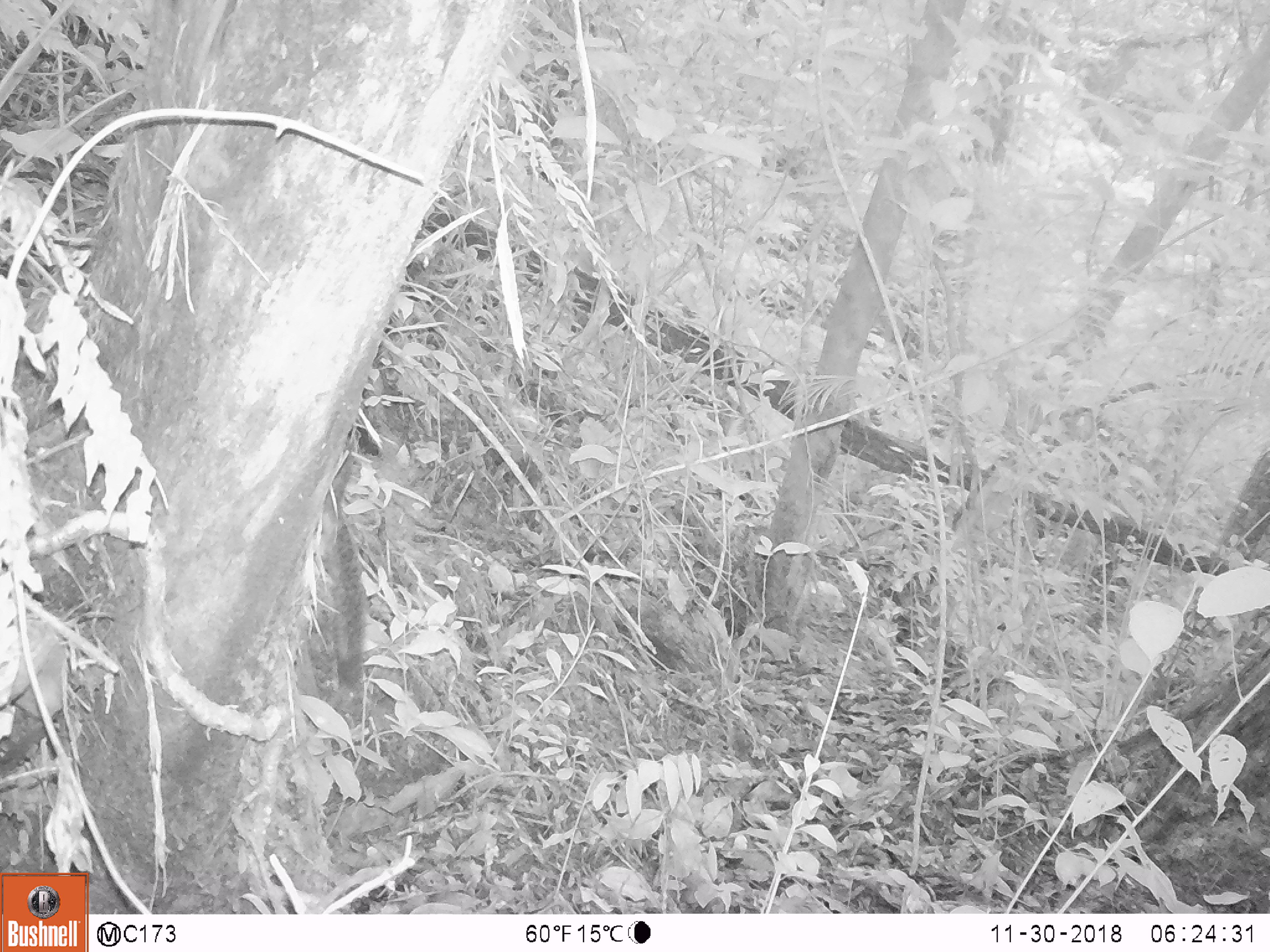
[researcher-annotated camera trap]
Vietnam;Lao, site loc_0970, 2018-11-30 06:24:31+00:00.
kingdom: Animalia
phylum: Chordata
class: Mammalia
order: Rodentia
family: Sciuridae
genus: Dremomys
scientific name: Dremomys rufigenis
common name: red-cheeked squirrel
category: red cheeked squirrel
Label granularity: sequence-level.